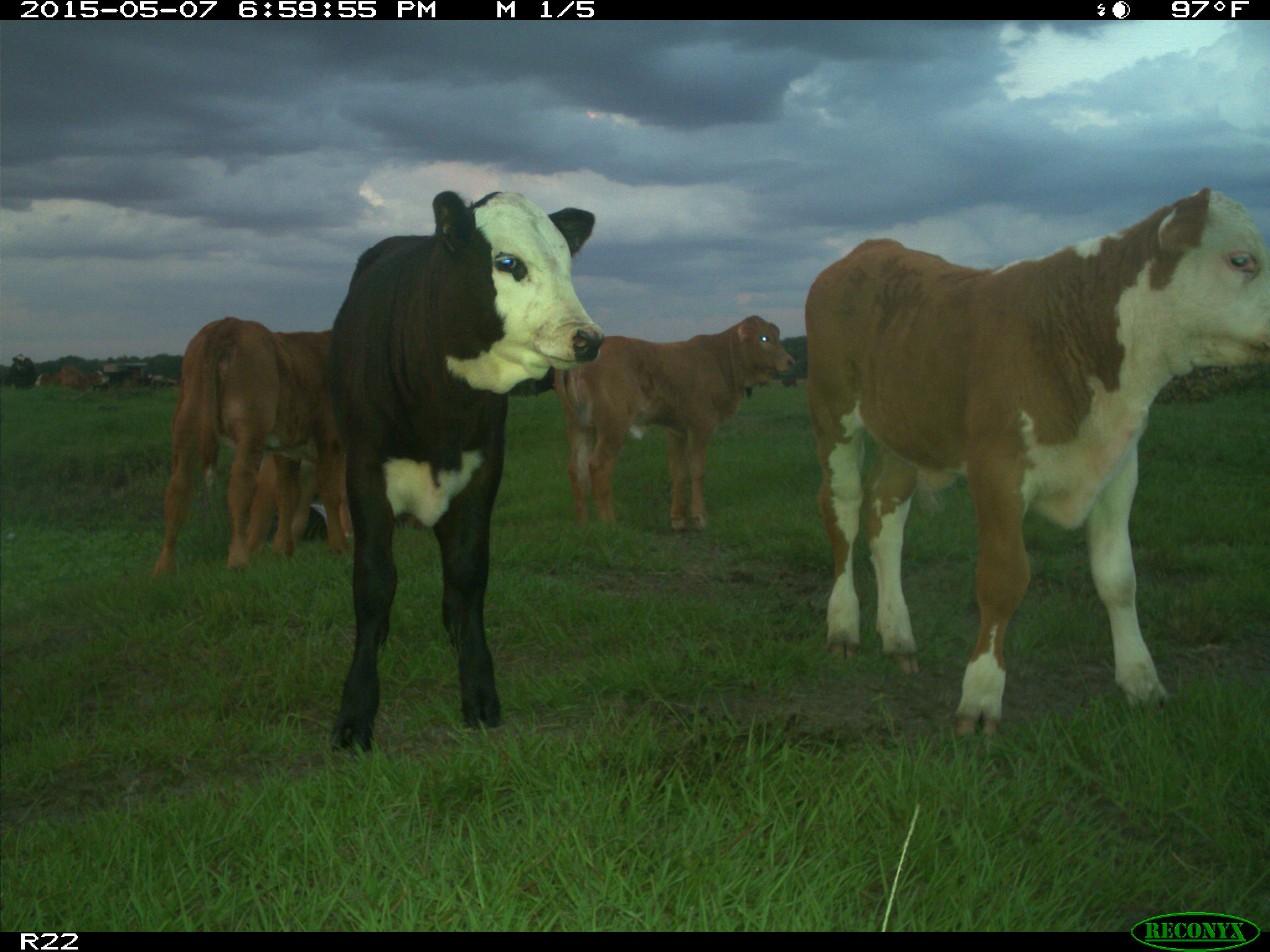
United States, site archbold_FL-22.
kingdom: Animalia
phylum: Chordata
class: Mammalia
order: Artiodactyla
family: Bovidae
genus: Bos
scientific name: Bos taurus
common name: domestic cow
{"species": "Bos taurus (domestic cow)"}